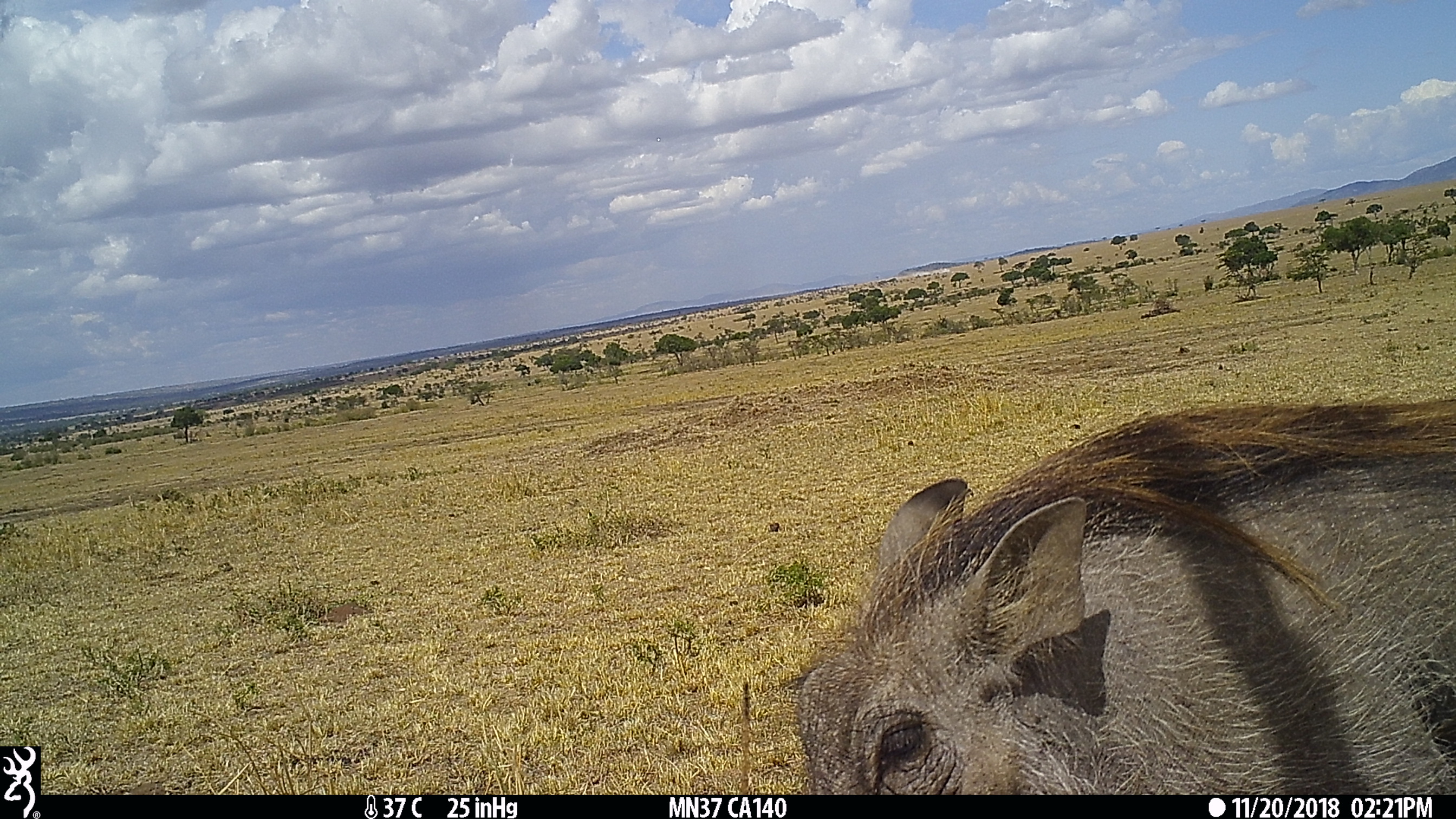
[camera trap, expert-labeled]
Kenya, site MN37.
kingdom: Animalia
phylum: Chordata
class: Mammalia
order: Artiodactyla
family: Suidae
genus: Phacochoerus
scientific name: Phacochoerus africanus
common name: common warthog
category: warthog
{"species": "warthog (common warthog) (Phacochoerus africanus)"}